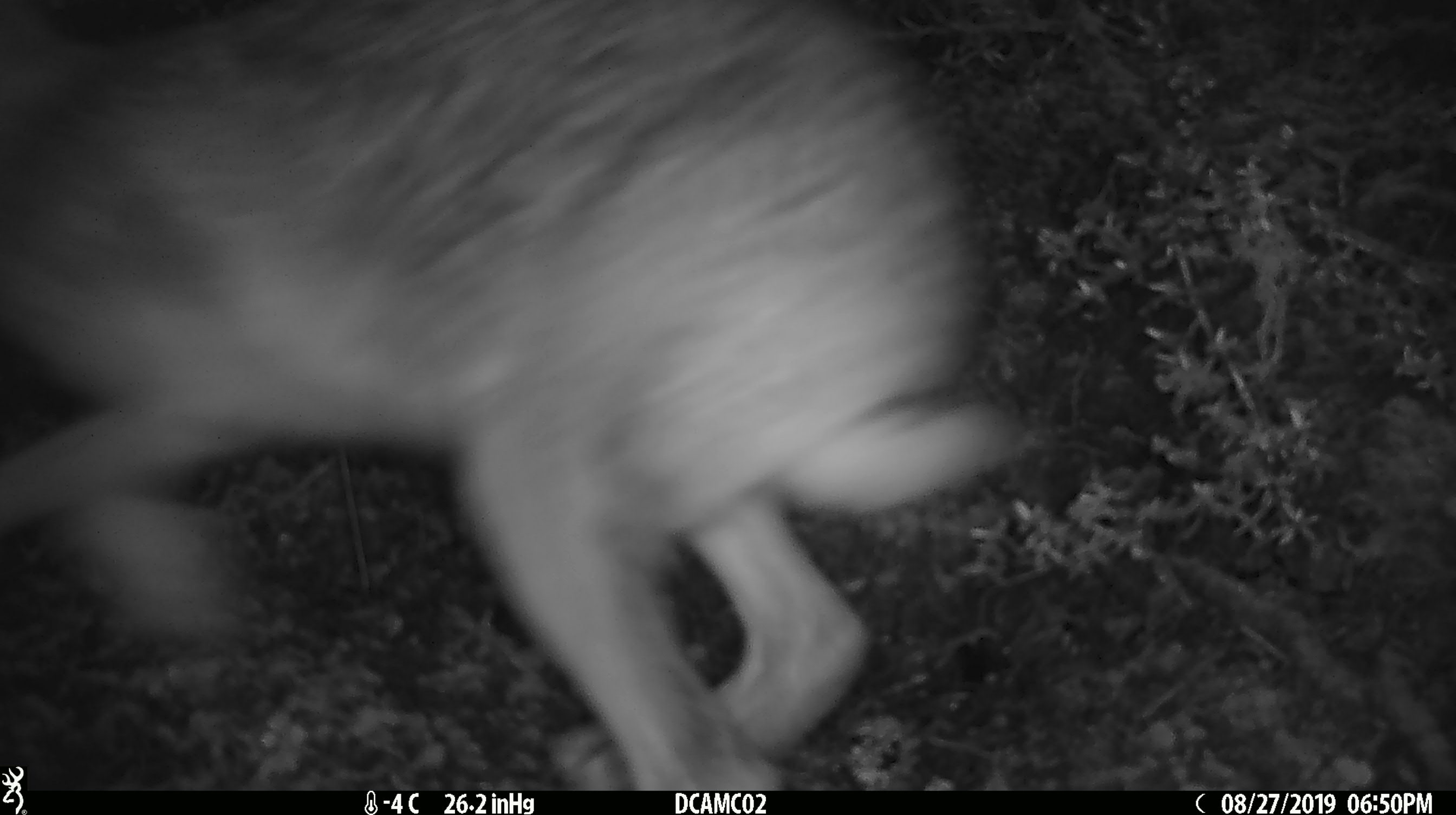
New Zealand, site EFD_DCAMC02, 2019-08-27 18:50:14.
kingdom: Animalia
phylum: Chordata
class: Mammalia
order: Lagomorpha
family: Leporidae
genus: Lepus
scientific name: Lepus europaeus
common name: brown hare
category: hare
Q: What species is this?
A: Hare (brown hare) (Lepus europaeus).